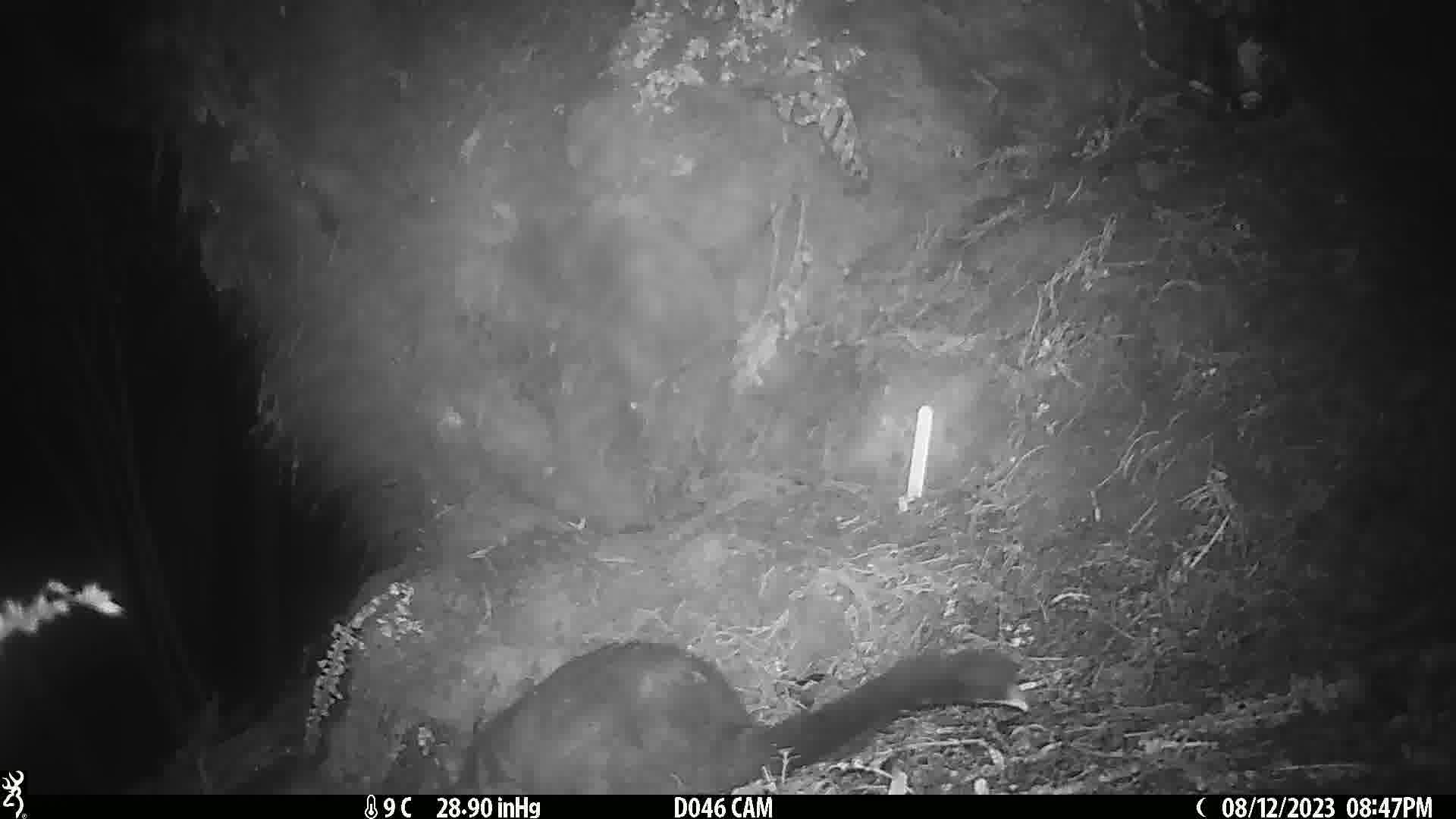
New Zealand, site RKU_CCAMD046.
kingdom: Animalia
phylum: Chordata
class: Mammalia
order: Diprotodontia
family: Phalangeridae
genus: Trichosurus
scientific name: Trichosurus vulpecula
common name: common brushtail possum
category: possum